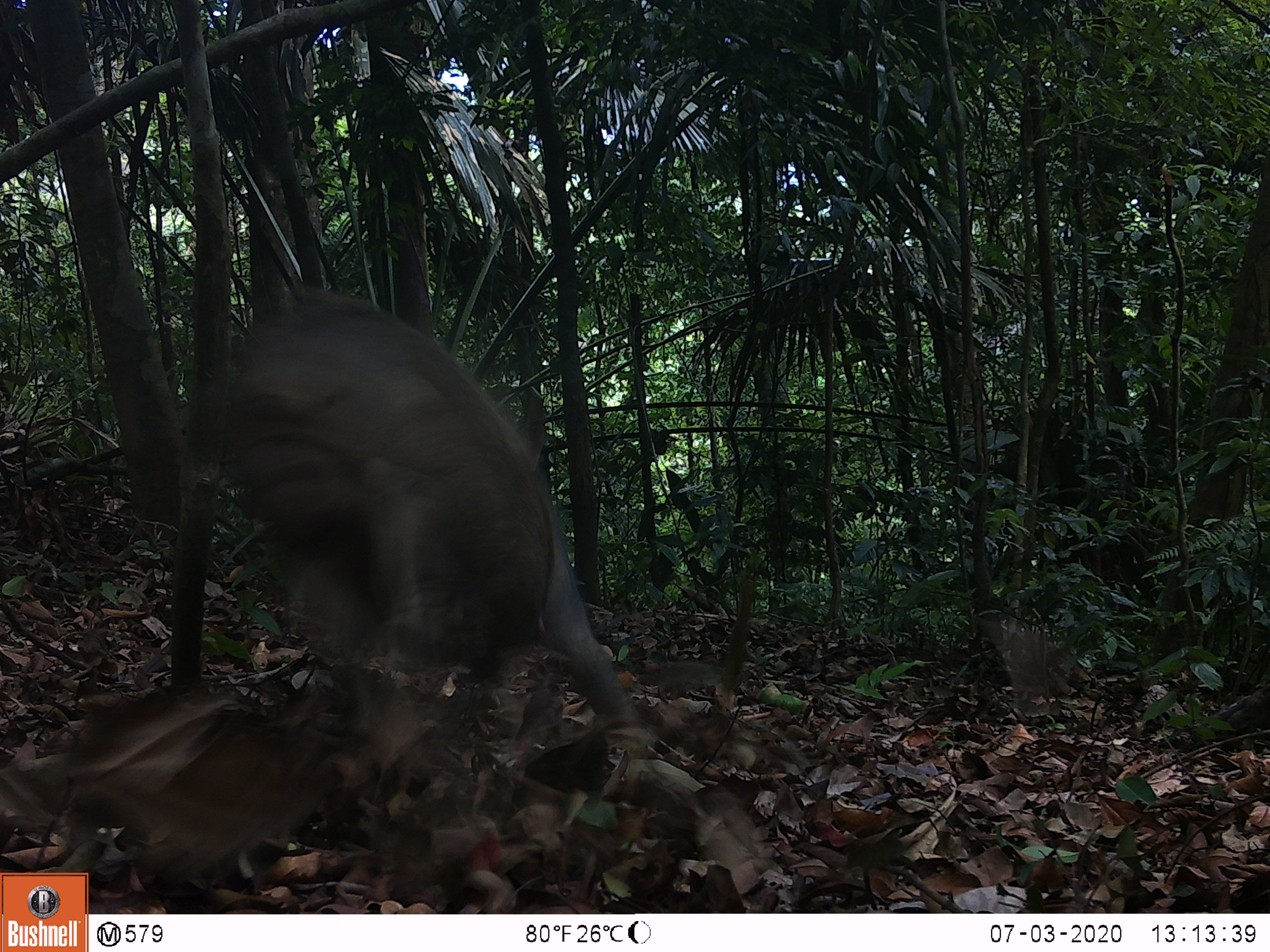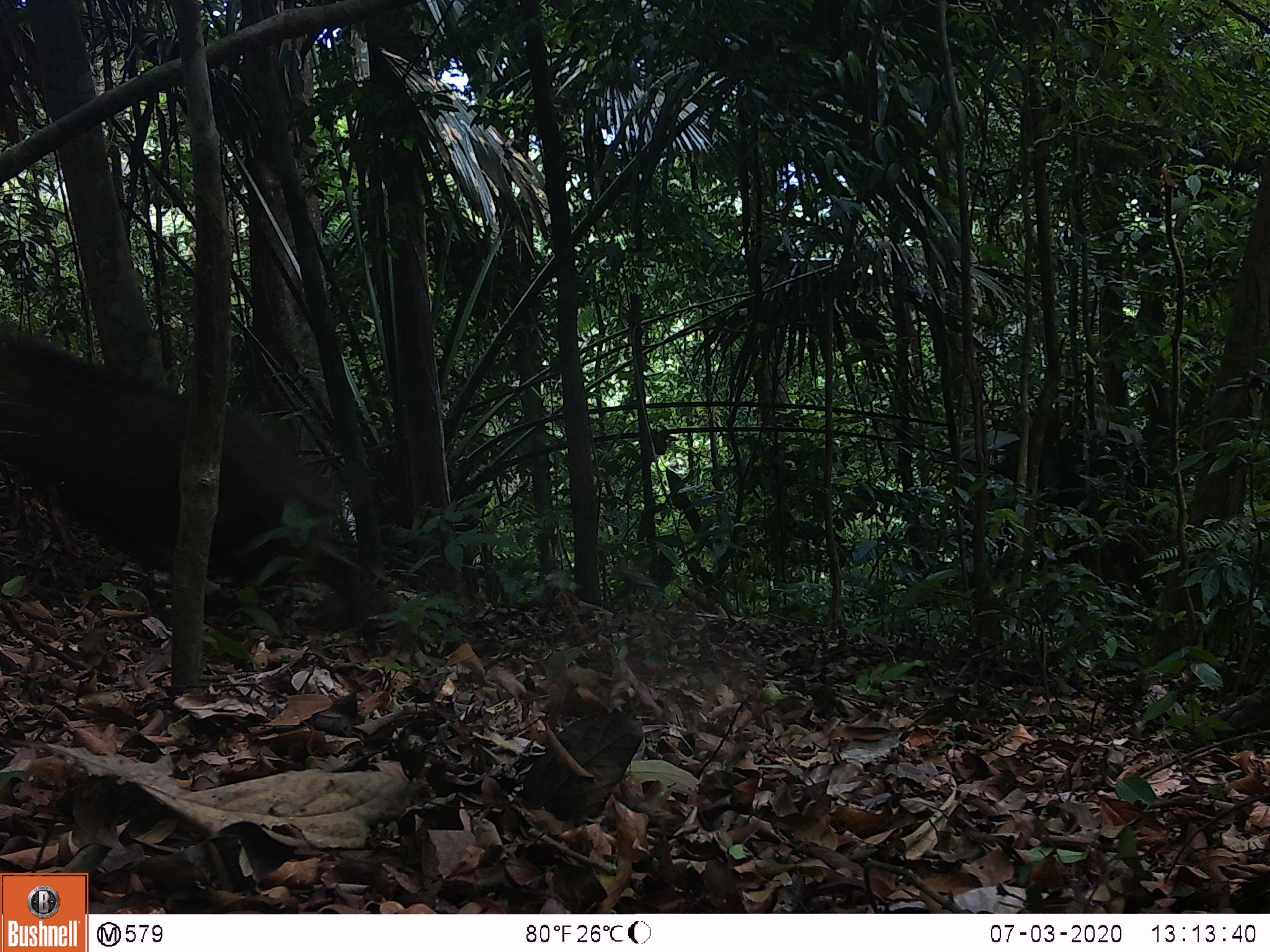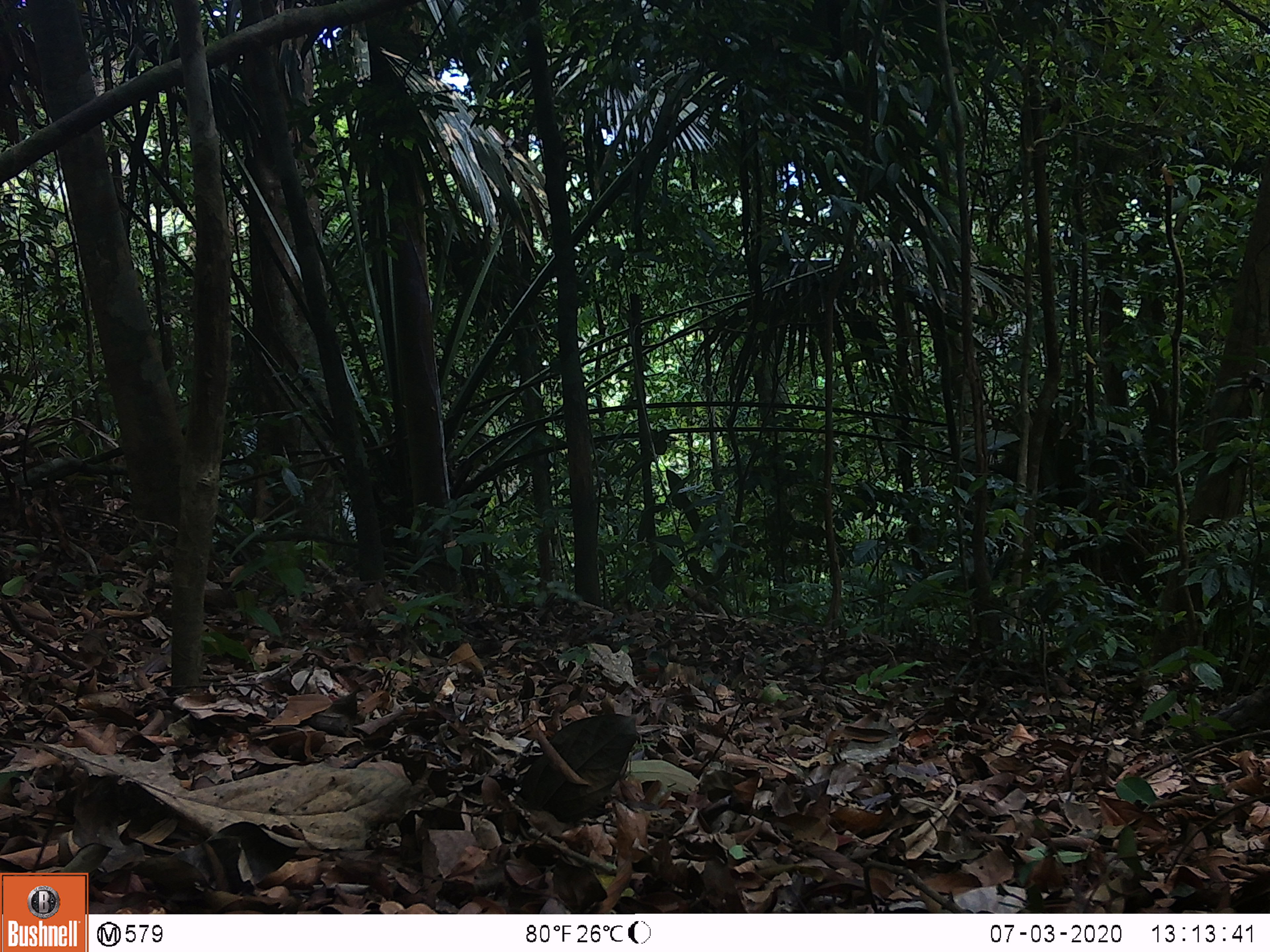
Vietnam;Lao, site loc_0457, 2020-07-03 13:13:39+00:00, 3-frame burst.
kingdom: Animalia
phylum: Chordata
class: Mammalia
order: Artiodactyla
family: Suidae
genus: Sus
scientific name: Sus scrofa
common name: eurasian wild pig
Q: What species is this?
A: Eurasian wild pig (Sus scrofa).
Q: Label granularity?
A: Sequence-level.